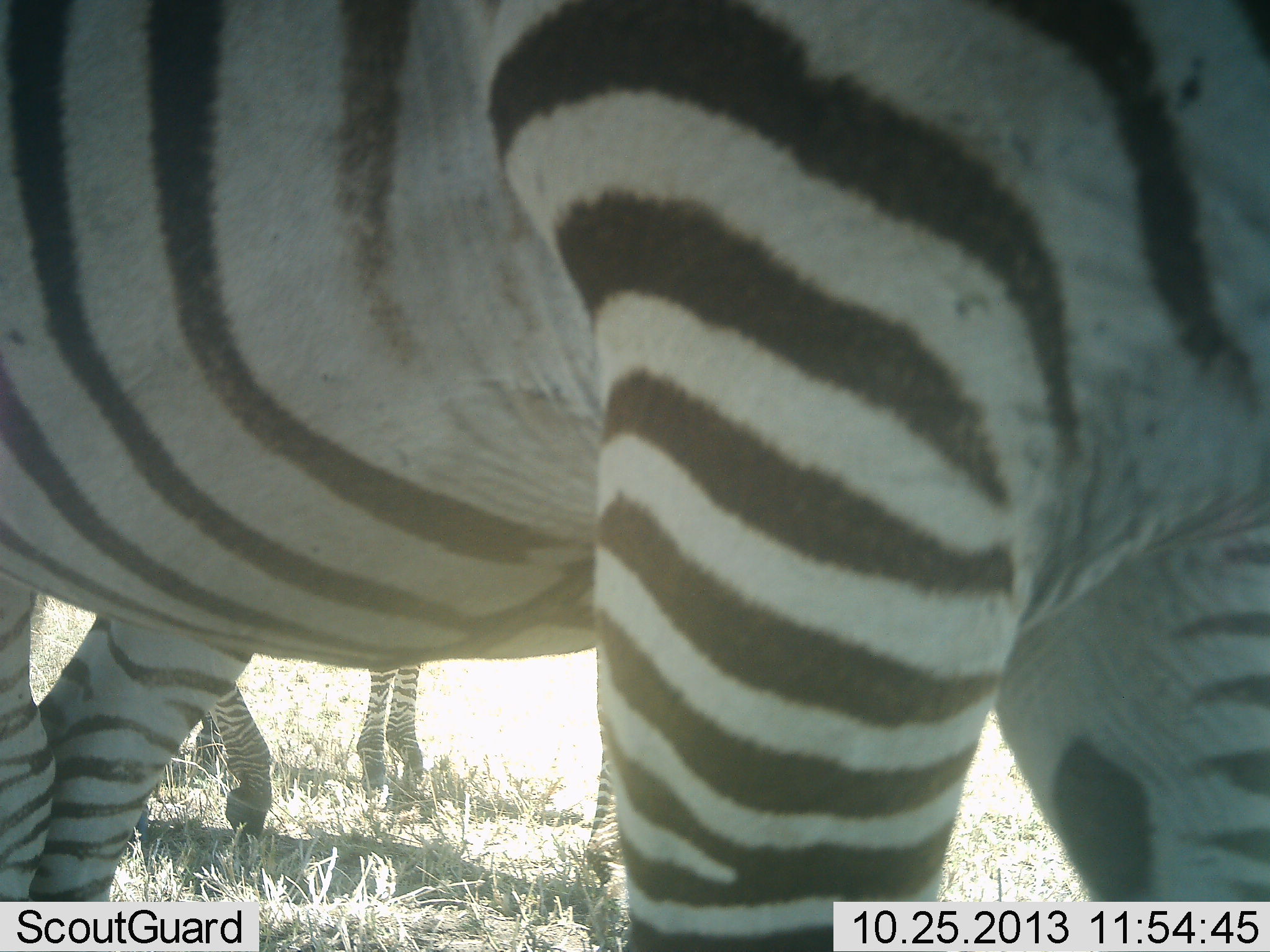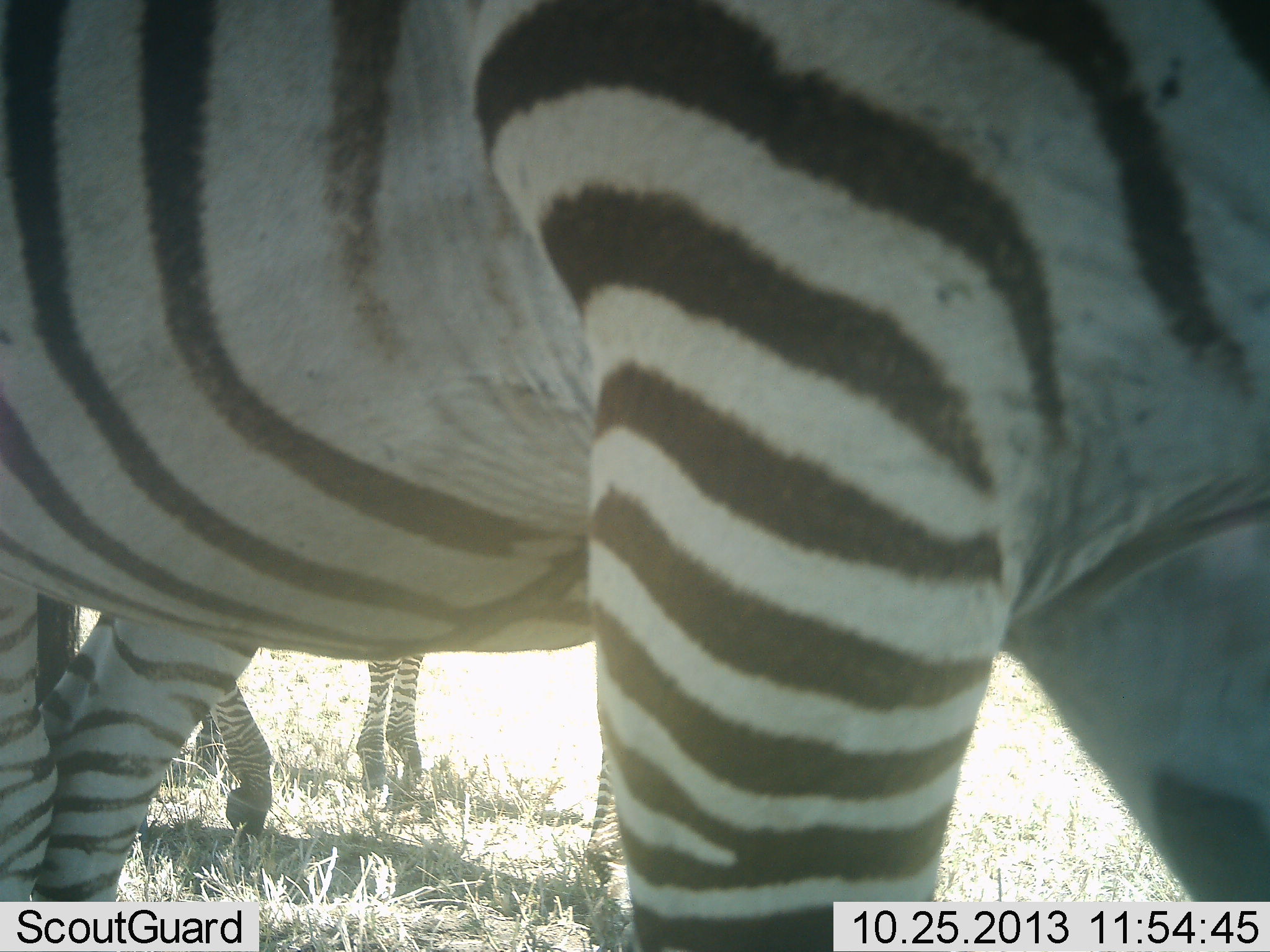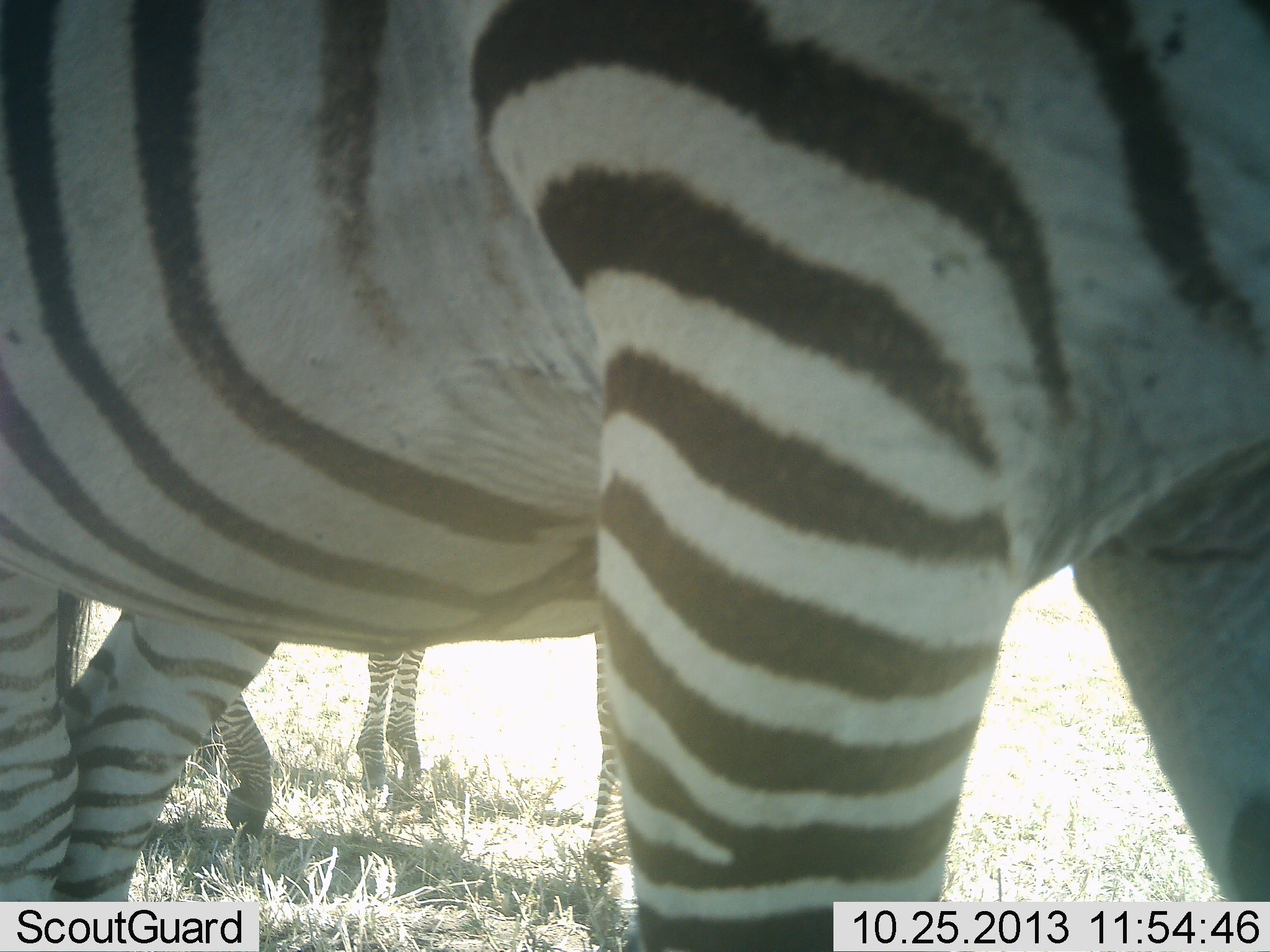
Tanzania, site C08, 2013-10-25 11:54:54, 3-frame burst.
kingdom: Animalia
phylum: Chordata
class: Mammalia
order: Perissodactyla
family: Equidae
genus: Equus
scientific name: Equus quagga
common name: plains zebra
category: zebra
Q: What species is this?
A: Zebra (plains zebra) (Equus quagga).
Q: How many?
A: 3.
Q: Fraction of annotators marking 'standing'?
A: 80%.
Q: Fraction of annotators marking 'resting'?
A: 0%.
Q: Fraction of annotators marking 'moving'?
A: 20%.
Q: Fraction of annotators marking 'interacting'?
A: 0%.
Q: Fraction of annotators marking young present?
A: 0%.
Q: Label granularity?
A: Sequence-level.